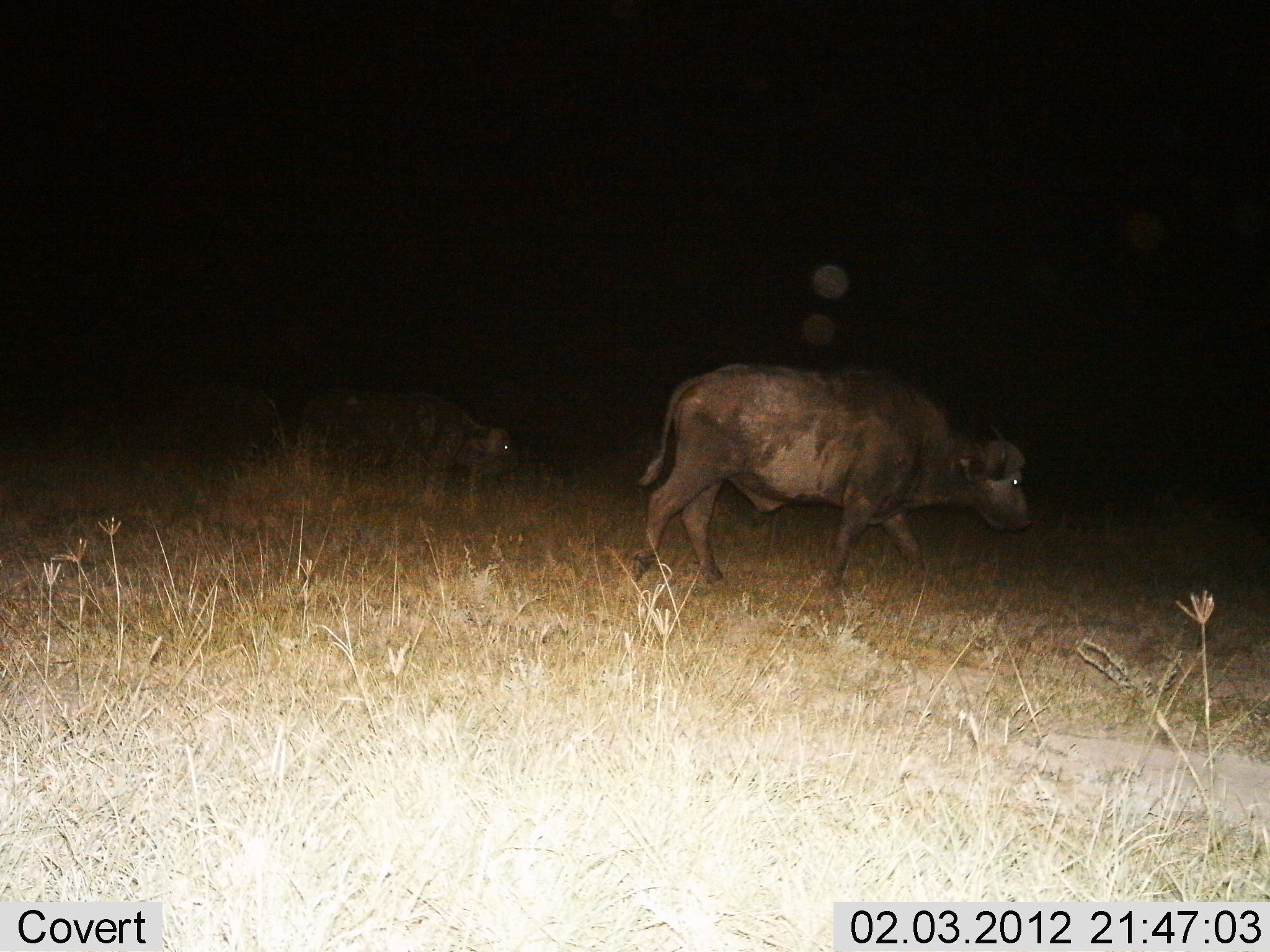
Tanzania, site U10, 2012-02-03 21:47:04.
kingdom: Animalia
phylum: Chordata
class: Mammalia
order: Artiodactyla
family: Bovidae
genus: Syncerus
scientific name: Syncerus caffer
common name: cape buffalo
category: buffalo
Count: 2.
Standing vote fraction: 10%.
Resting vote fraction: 0%.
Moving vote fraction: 97%.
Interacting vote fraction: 0%.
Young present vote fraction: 3%.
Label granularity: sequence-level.